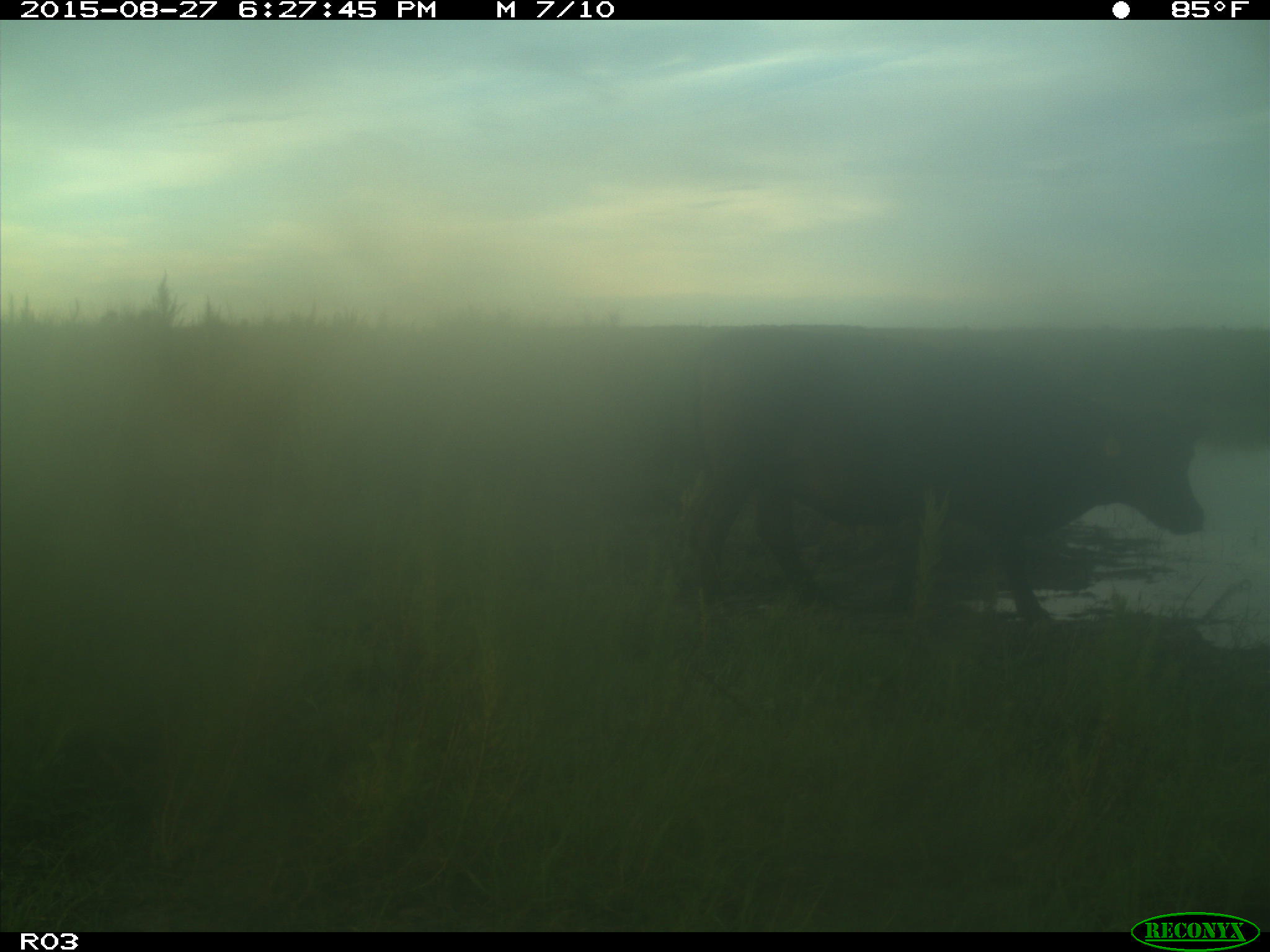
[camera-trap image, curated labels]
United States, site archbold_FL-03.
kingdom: Animalia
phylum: Chordata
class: Mammalia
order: Artiodactyla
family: Bovidae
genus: Bos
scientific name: Bos taurus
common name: domestic cow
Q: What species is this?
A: Bos taurus (domestic cow).